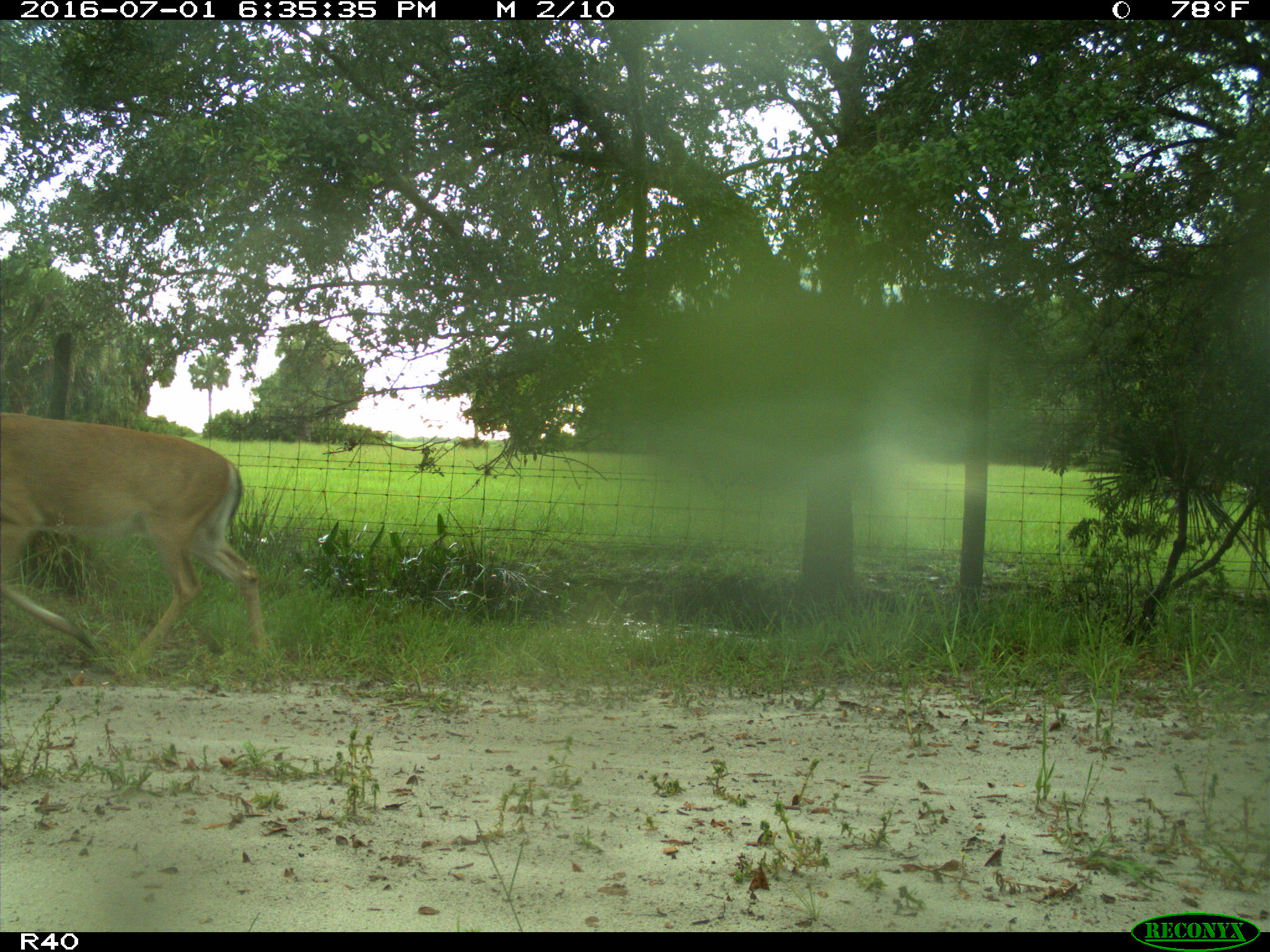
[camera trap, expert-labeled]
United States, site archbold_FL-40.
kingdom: Animalia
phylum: Chordata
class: Mammalia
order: Artiodactyla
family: Cervidae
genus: Odocoileus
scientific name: Odocoileus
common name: deer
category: unidentified deer